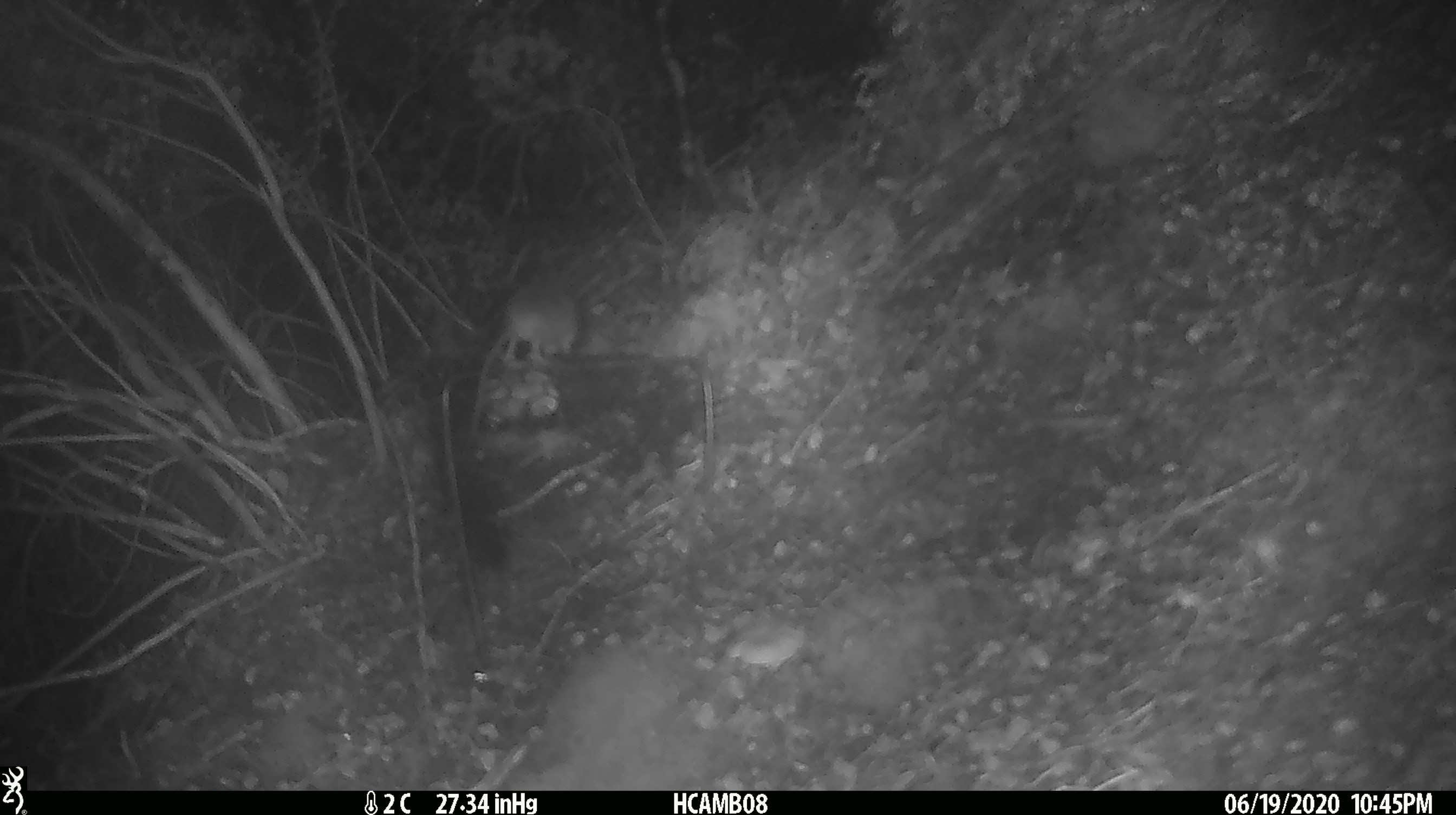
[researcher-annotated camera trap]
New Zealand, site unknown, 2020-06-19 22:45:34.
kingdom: Animalia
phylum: Chordata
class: Mammalia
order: Rodentia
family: Muridae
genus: Mus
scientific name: Mus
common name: mouse